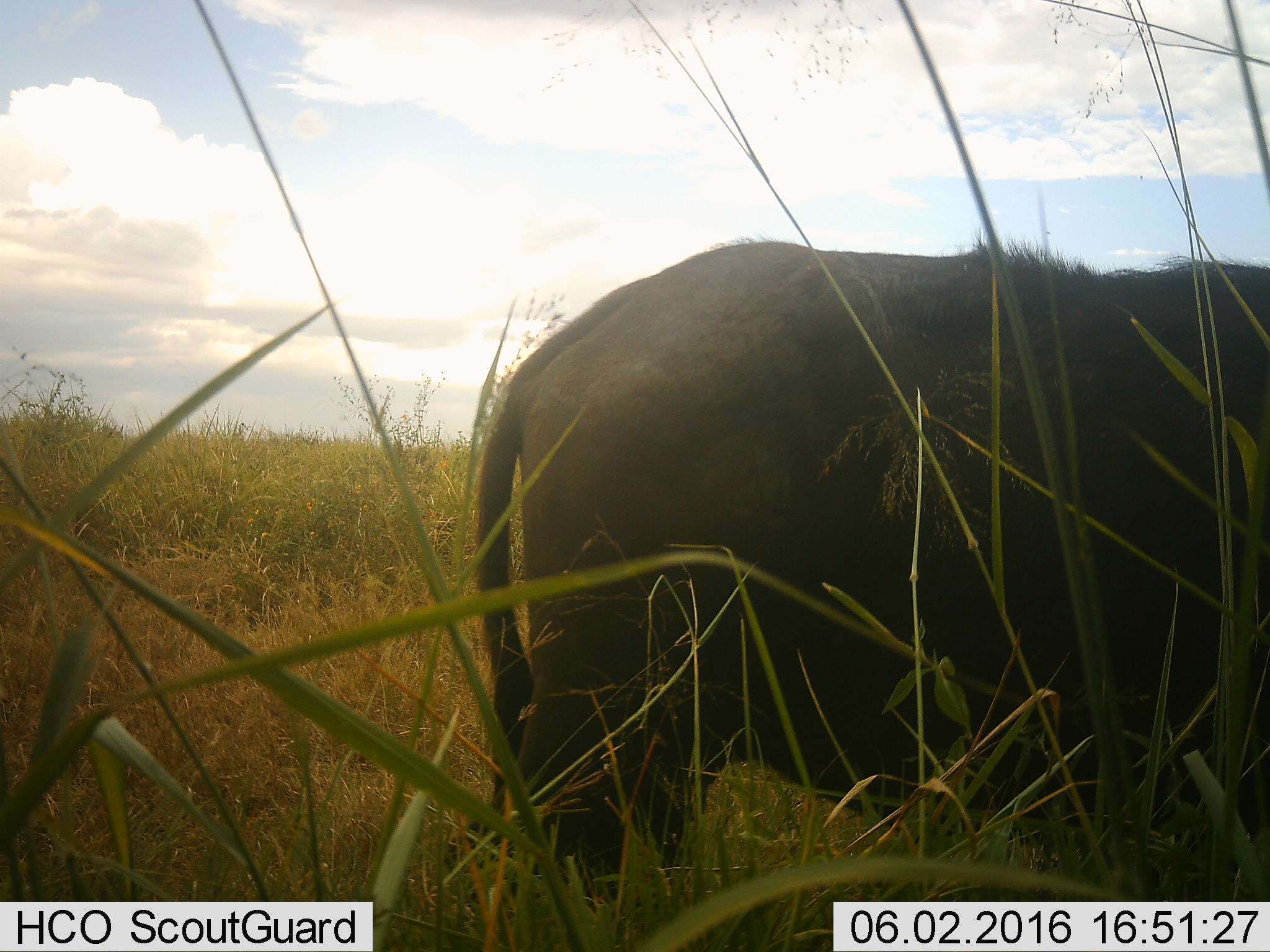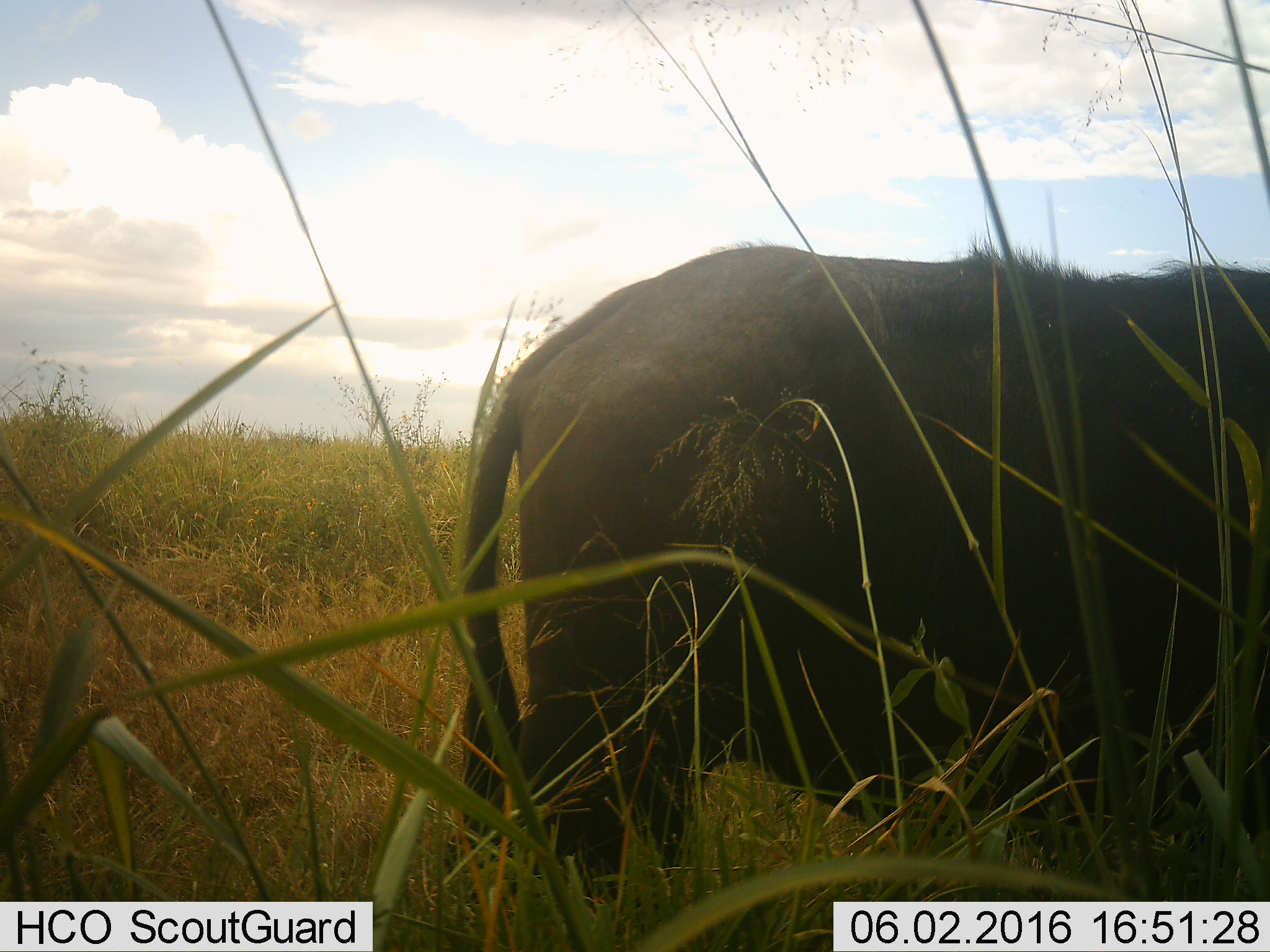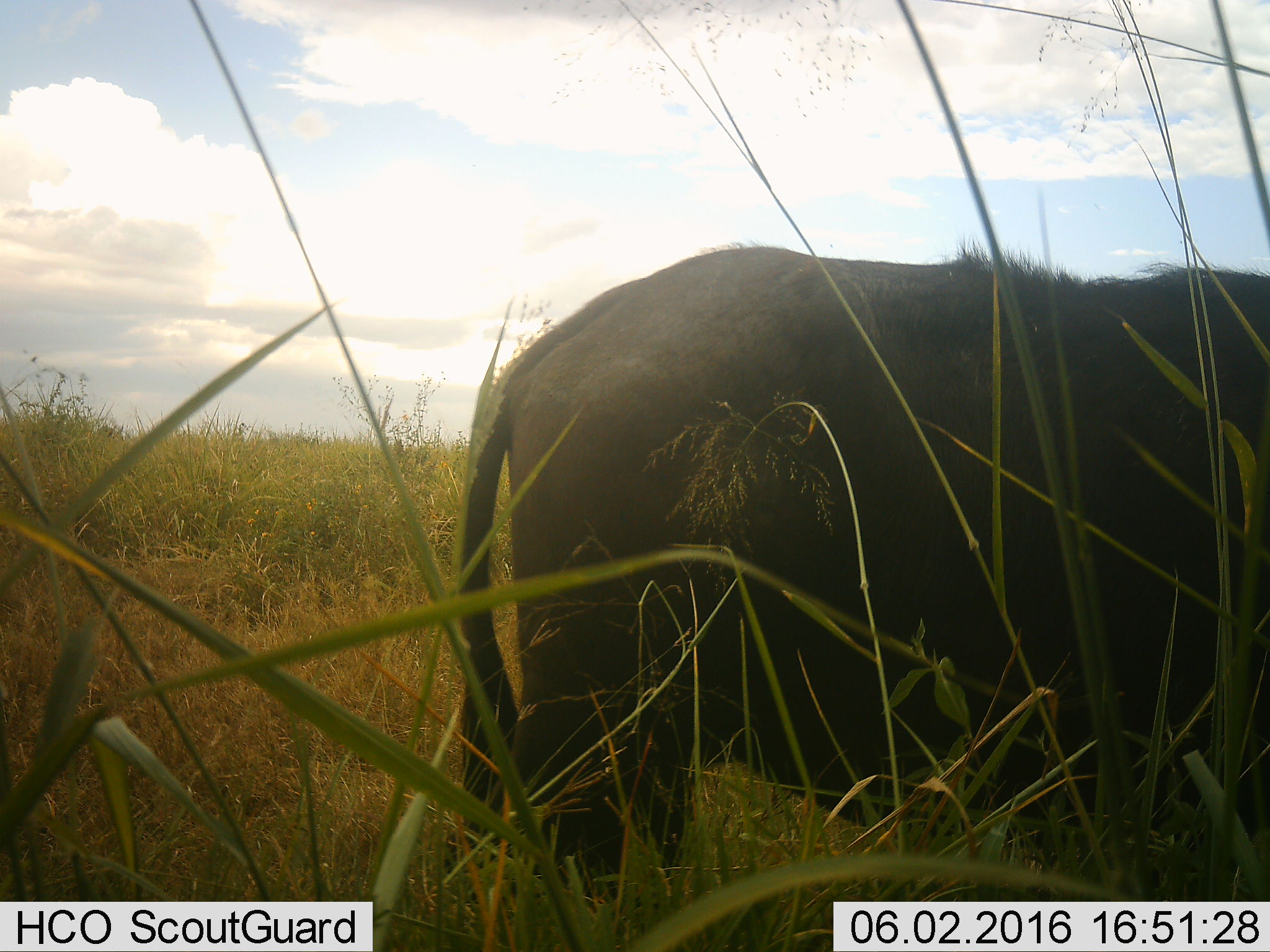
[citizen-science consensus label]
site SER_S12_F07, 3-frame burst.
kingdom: Animalia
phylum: Chordata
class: Mammalia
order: Artiodactyla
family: Bovidae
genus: Syncerus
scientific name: Syncerus caffer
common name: african buffalo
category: buffalo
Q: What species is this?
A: Buffalo (african buffalo) (Syncerus caffer).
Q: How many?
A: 1.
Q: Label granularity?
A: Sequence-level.